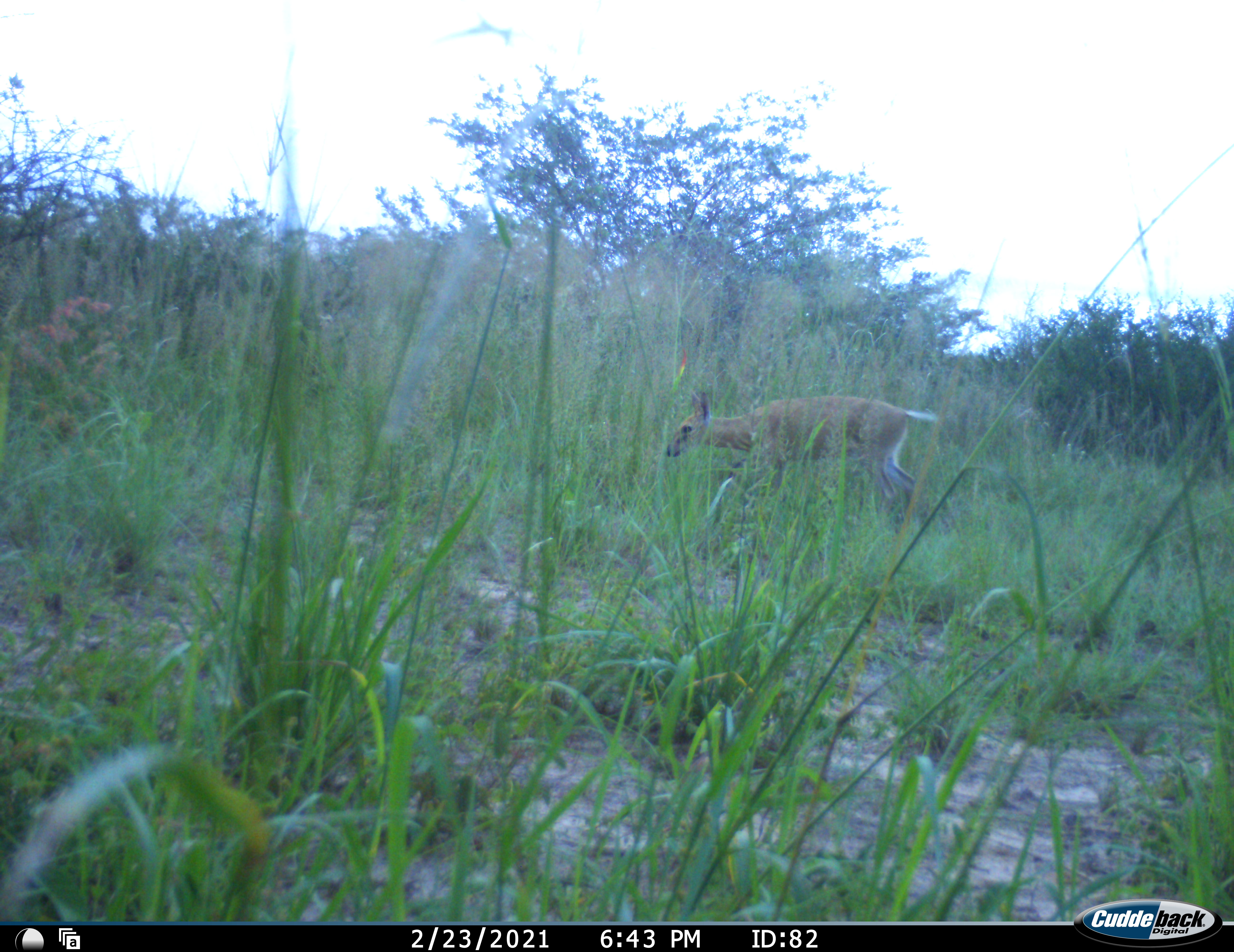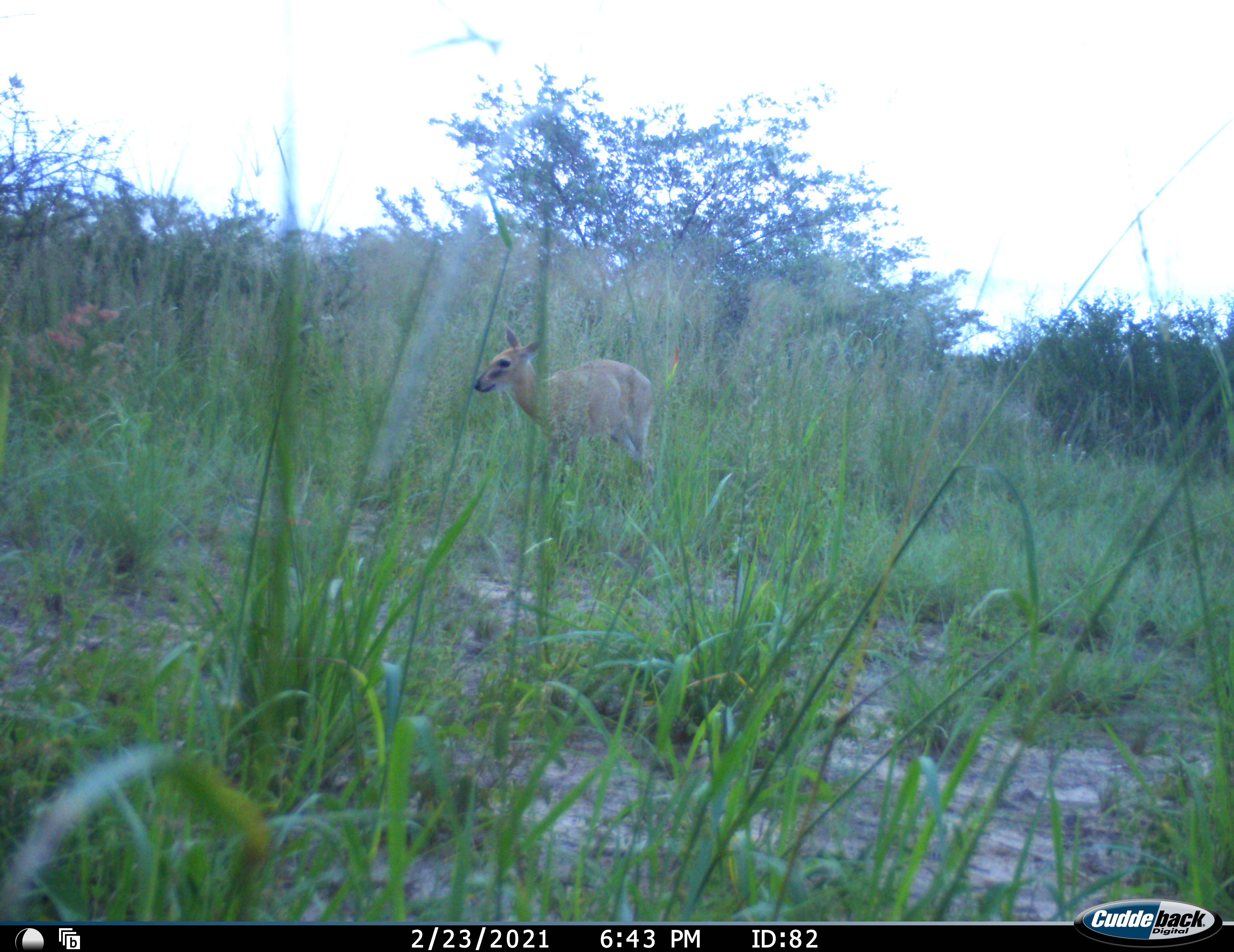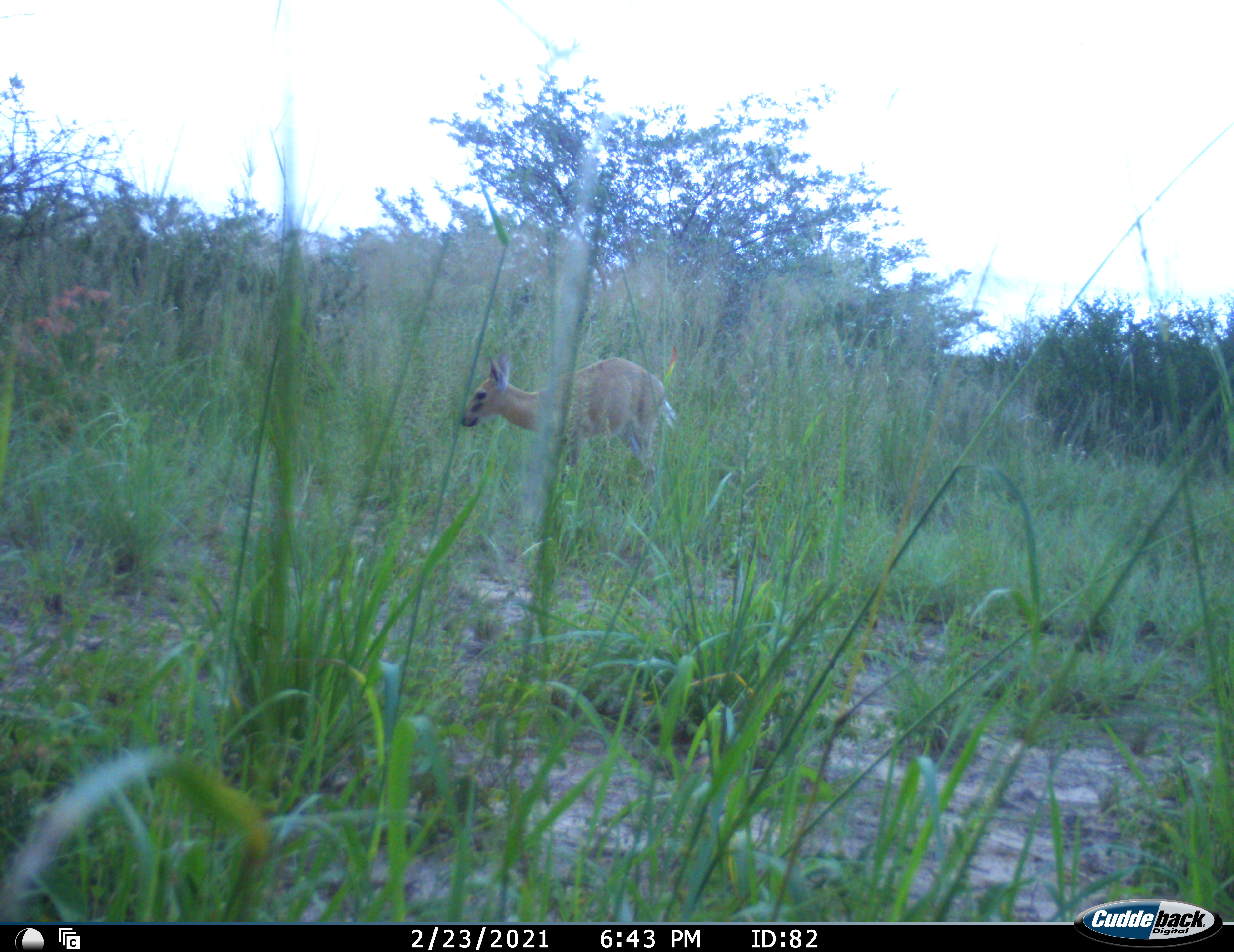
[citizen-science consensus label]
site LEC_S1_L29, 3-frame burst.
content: unidentified animal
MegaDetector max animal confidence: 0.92